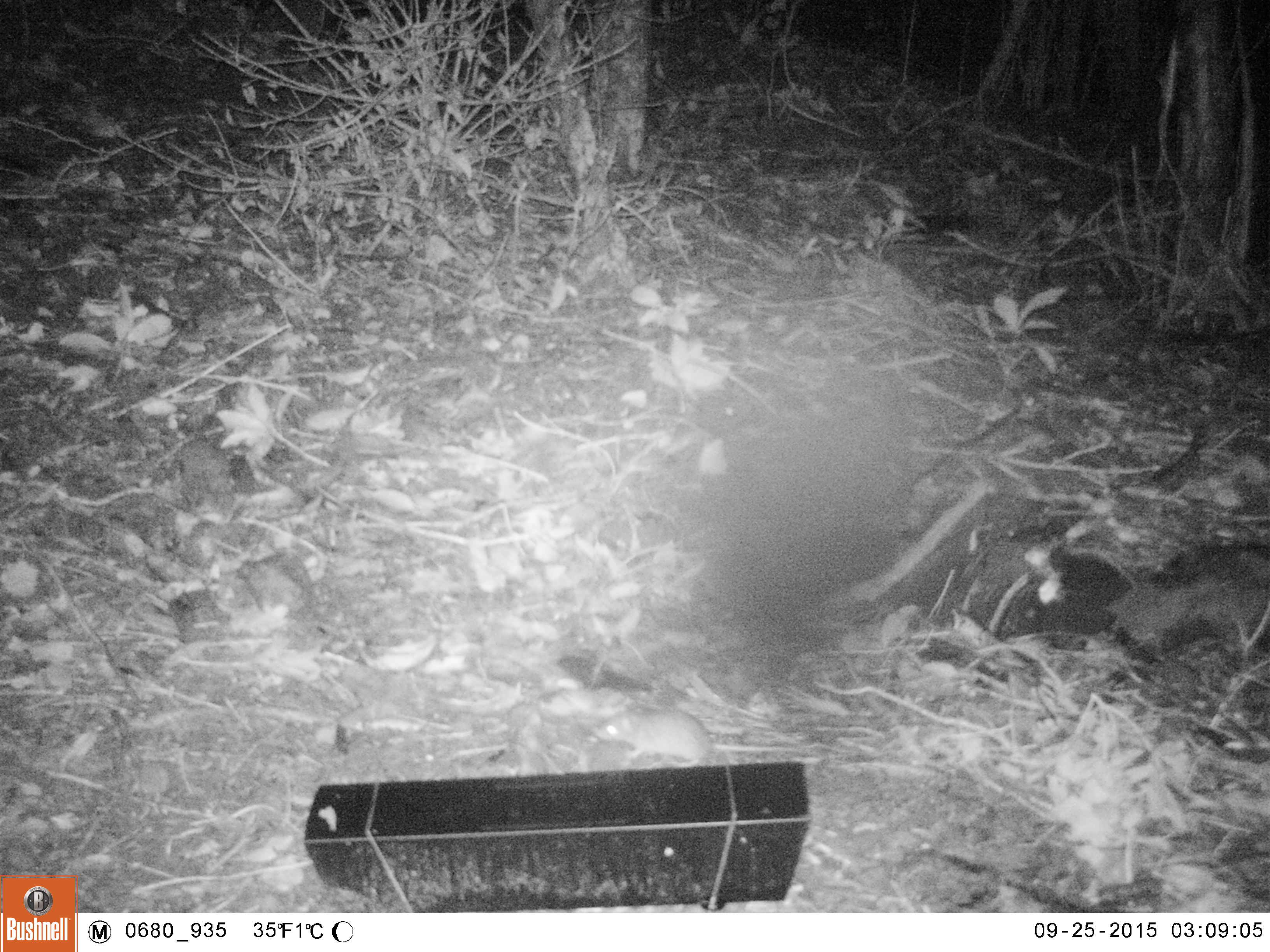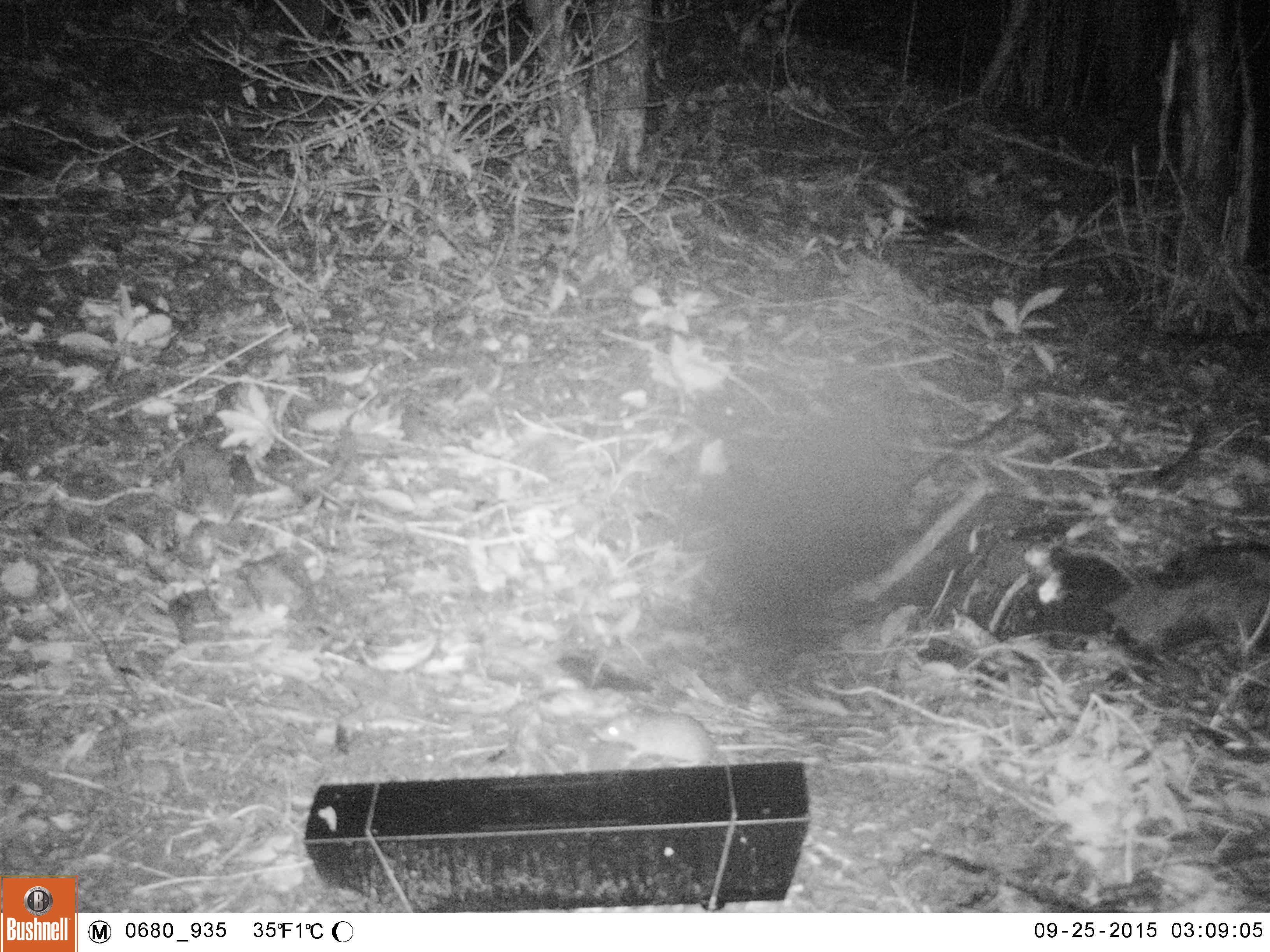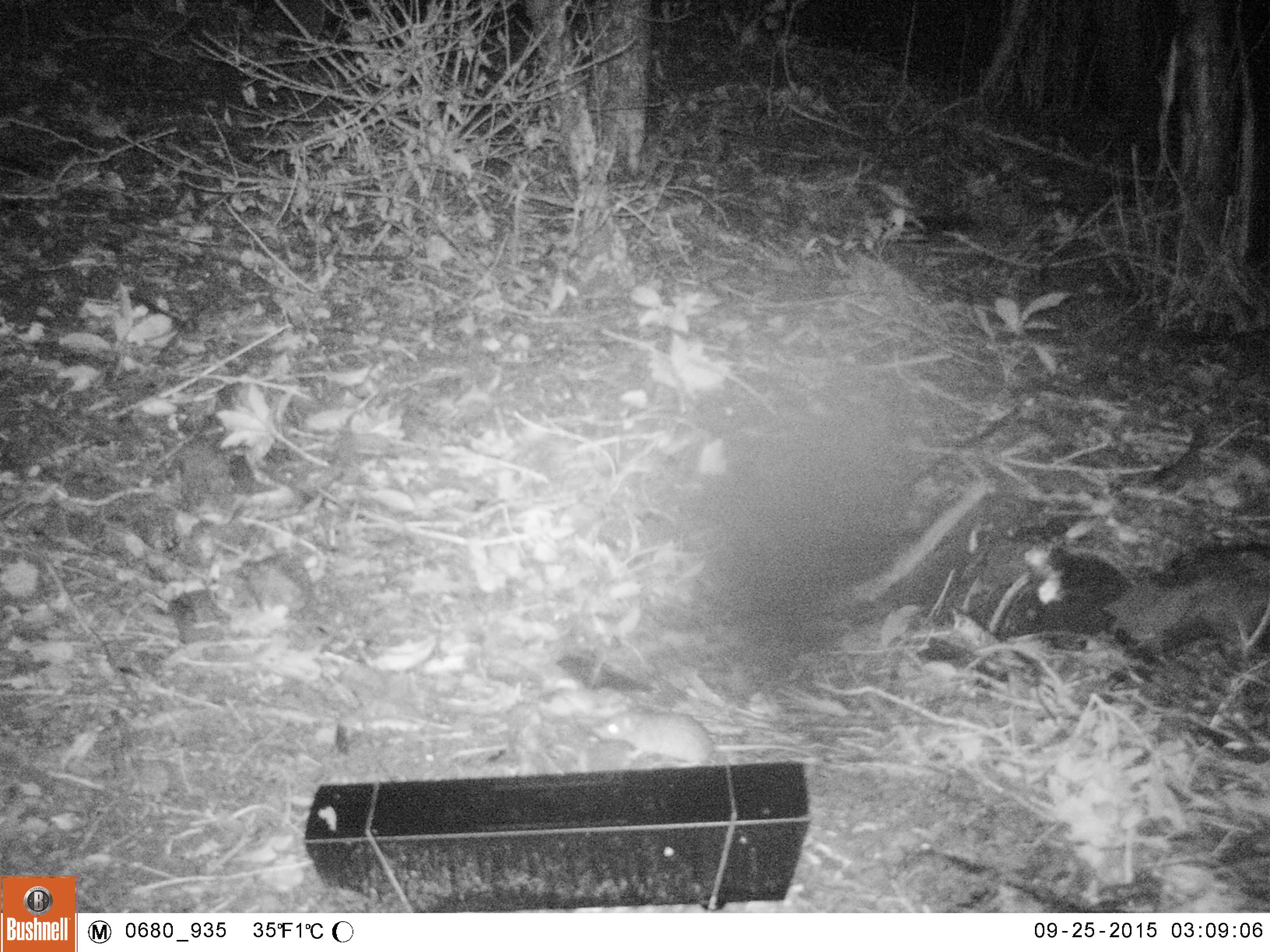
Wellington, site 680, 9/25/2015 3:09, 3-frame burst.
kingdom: Animalia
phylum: Chordata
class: Mammalia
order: Rodentia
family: Muridae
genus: Rattus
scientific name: Rattus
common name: rat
Rat (Rattus).